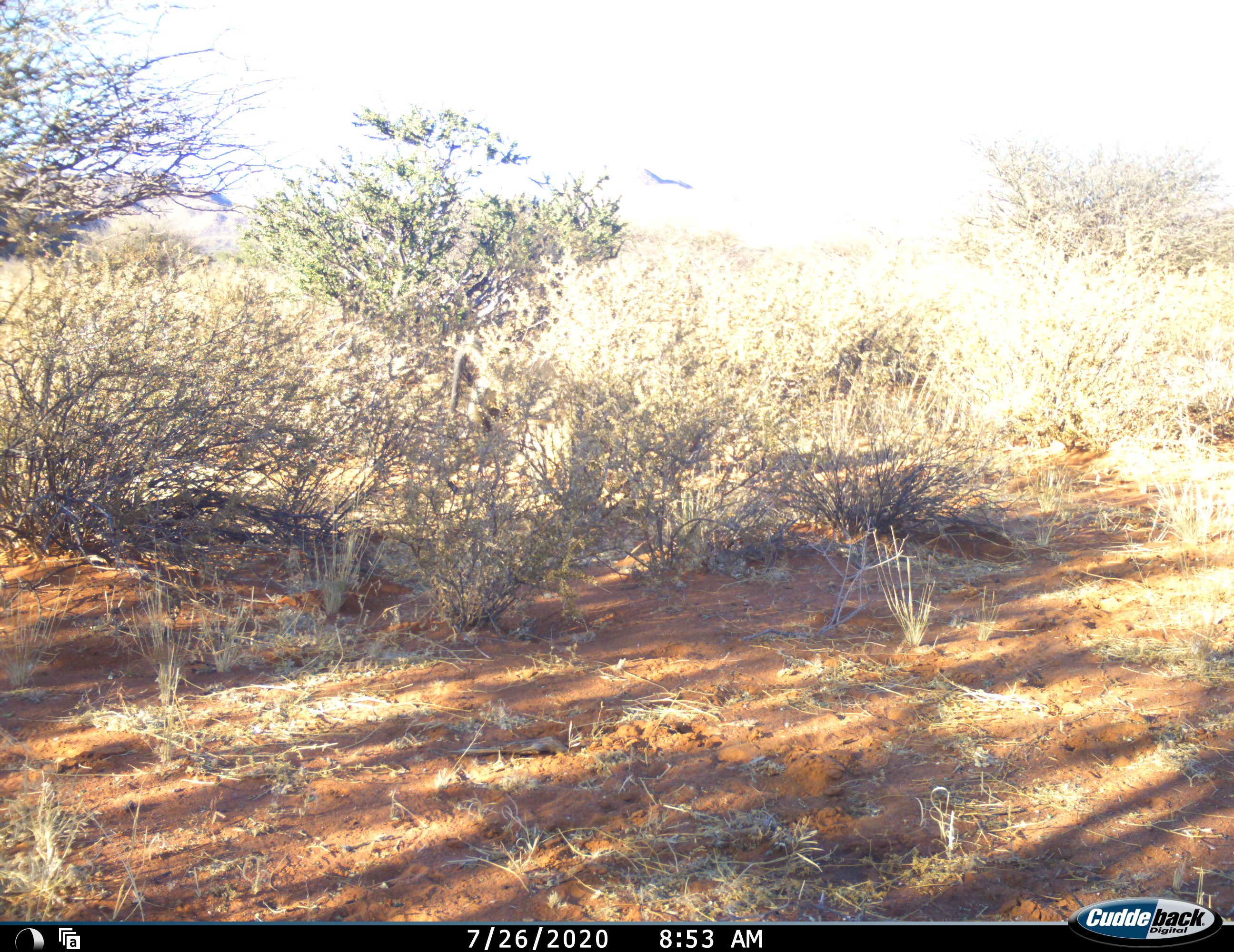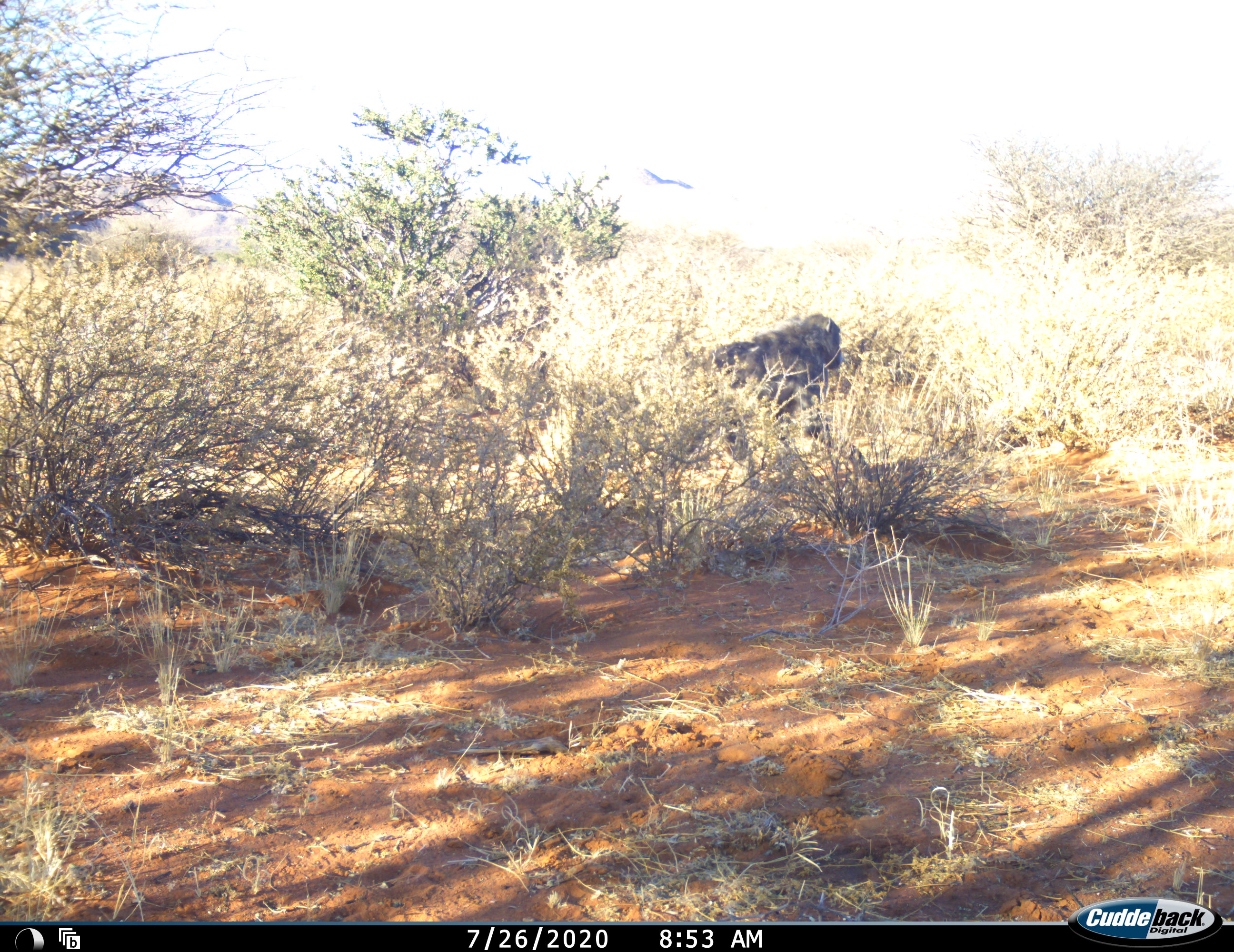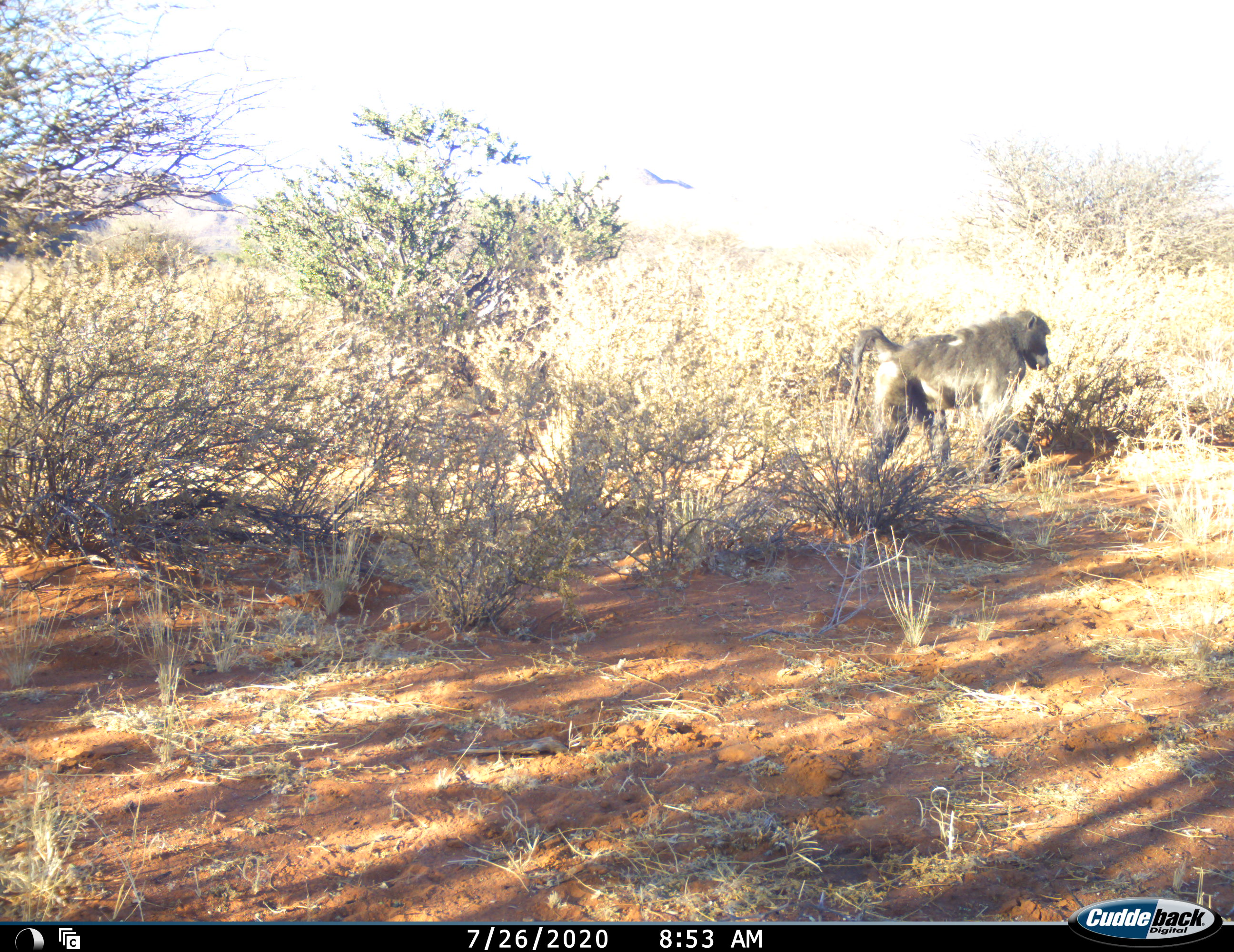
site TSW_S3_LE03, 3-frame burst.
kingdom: Animalia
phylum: Chordata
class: Mammalia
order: Primates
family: Cercopithecidae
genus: Papio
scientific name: Papio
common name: baboon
Baboon (Papio), count 1. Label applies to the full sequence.